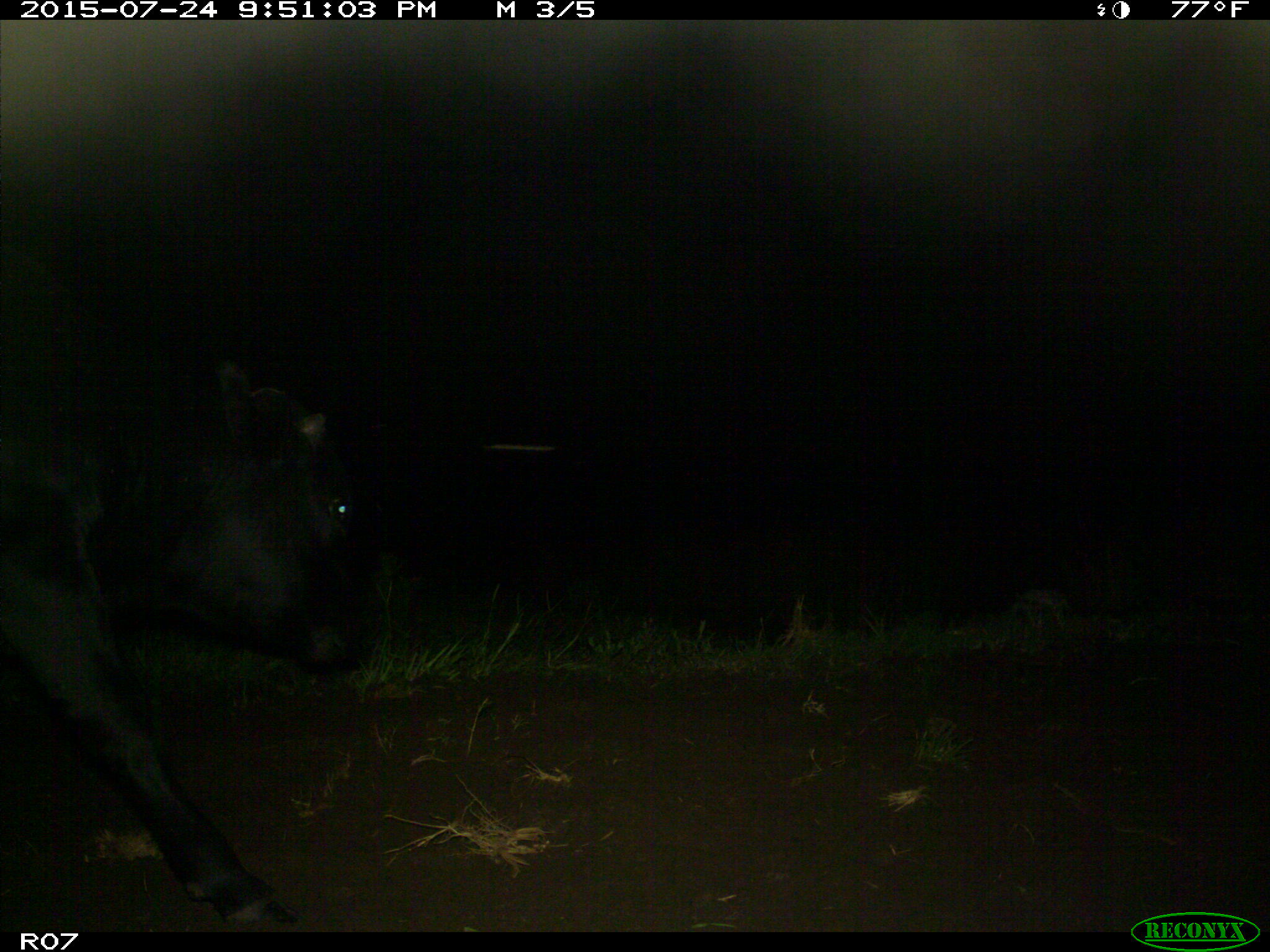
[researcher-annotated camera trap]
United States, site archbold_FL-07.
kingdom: Animalia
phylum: Chordata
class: Mammalia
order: Artiodactyla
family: Bovidae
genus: Bos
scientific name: Bos taurus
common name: domestic cow